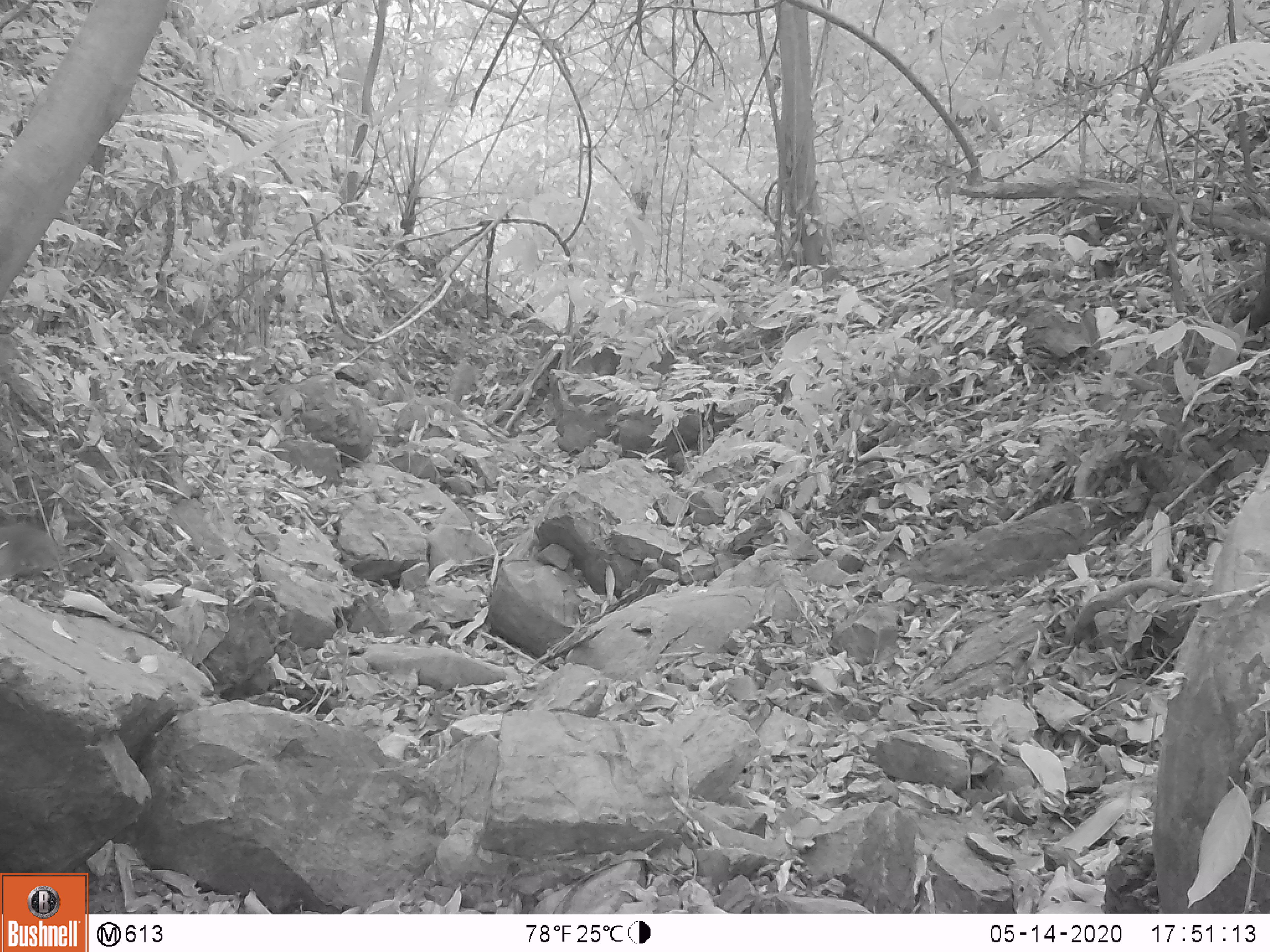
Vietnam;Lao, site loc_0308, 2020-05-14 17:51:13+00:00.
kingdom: Animalia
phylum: Chordata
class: Mammalia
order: Rodentia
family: Sciuridae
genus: Dremomys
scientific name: Dremomys rufigenis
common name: red-cheeked squirrel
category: red cheeked squirrel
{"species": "red cheeked squirrel (red-cheeked squirrel) (Dremomys rufigenis)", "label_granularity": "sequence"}